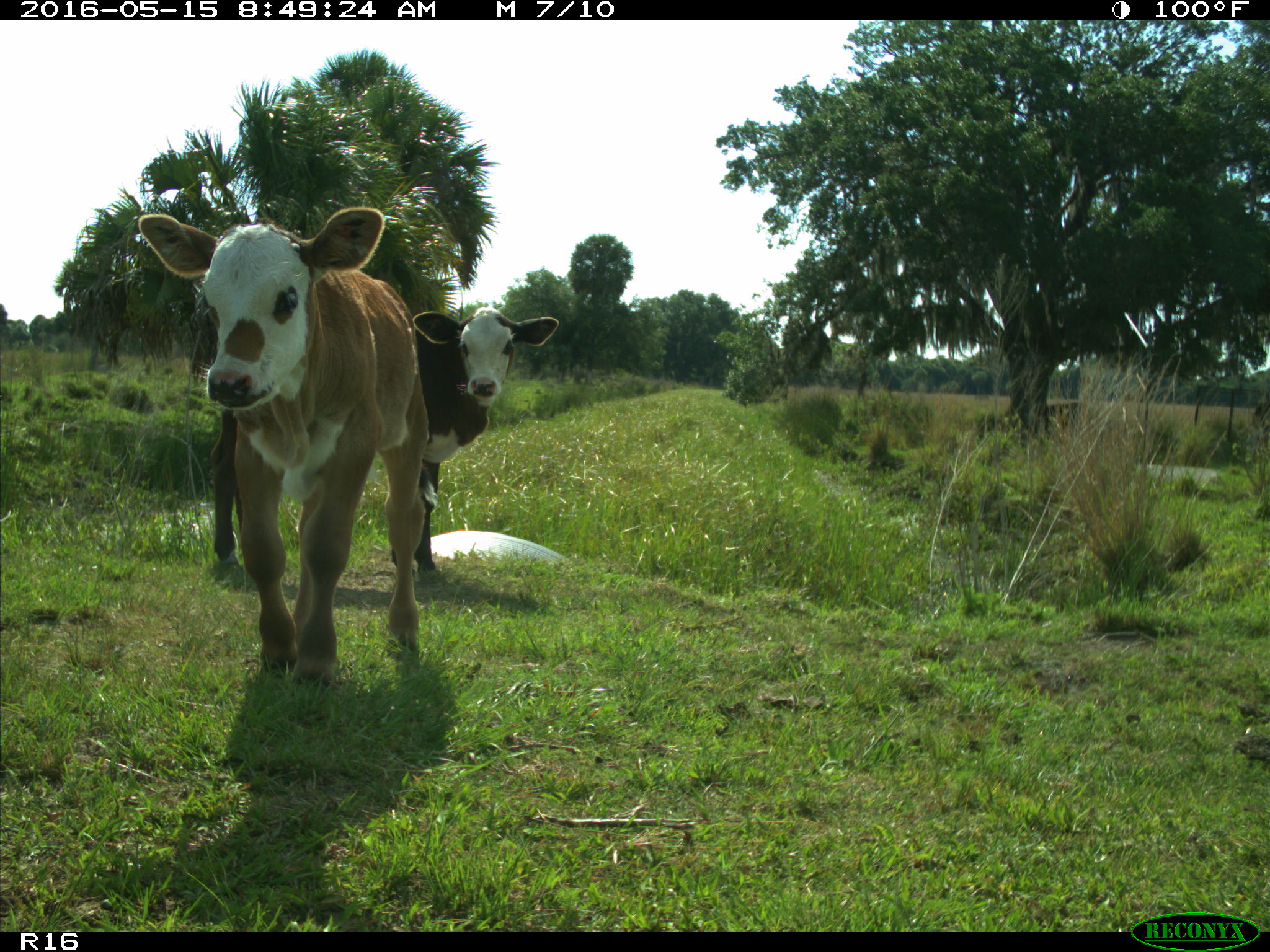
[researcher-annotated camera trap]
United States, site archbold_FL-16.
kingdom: Animalia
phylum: Chordata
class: Mammalia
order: Artiodactyla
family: Bovidae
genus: Bos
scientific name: Bos taurus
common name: domestic cow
Bos taurus (domestic cow).